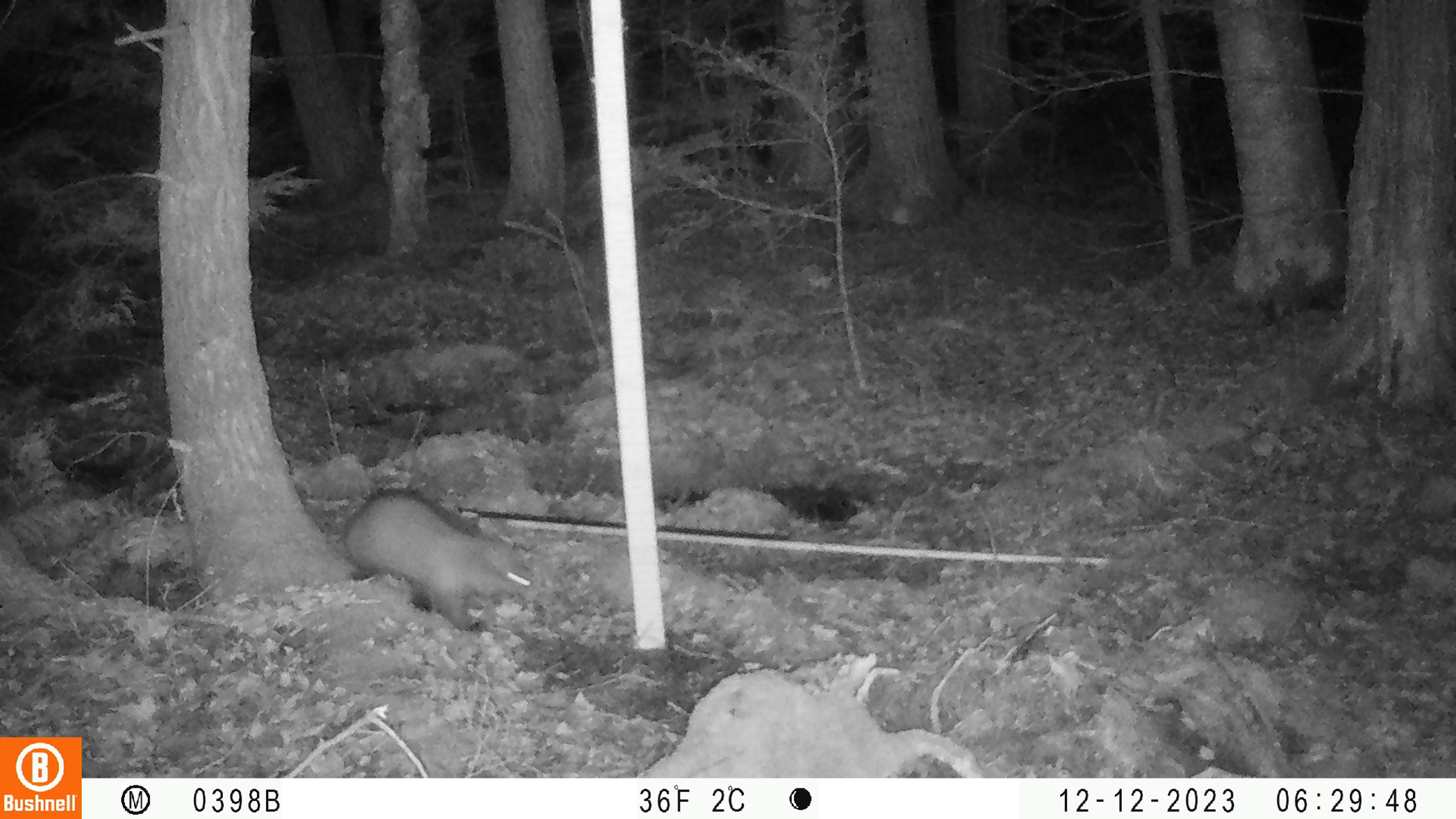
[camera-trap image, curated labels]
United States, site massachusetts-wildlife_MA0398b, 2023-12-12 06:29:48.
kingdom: Animalia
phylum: Chordata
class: Mammalia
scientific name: Mammalia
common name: mammal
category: mammal sp.